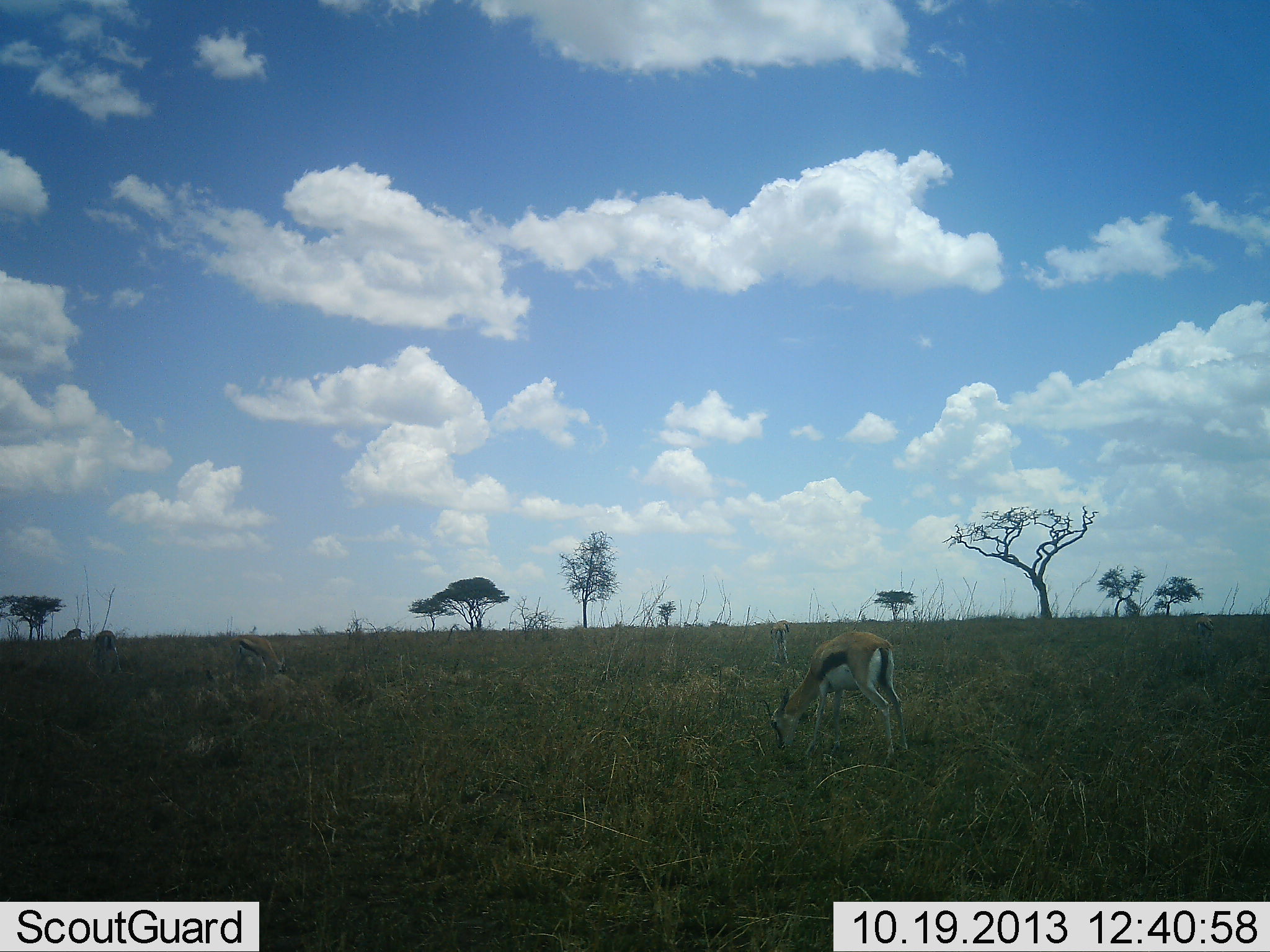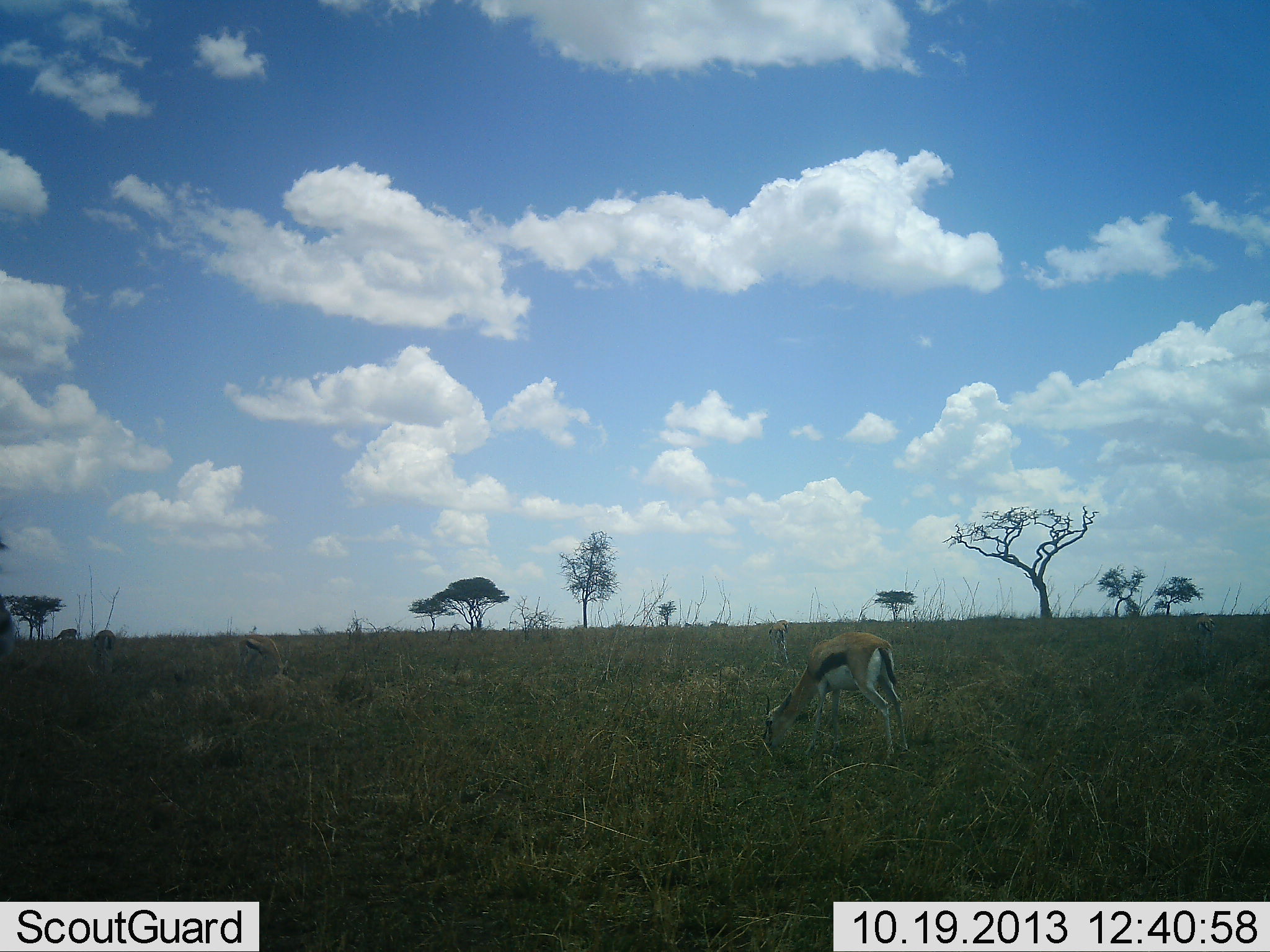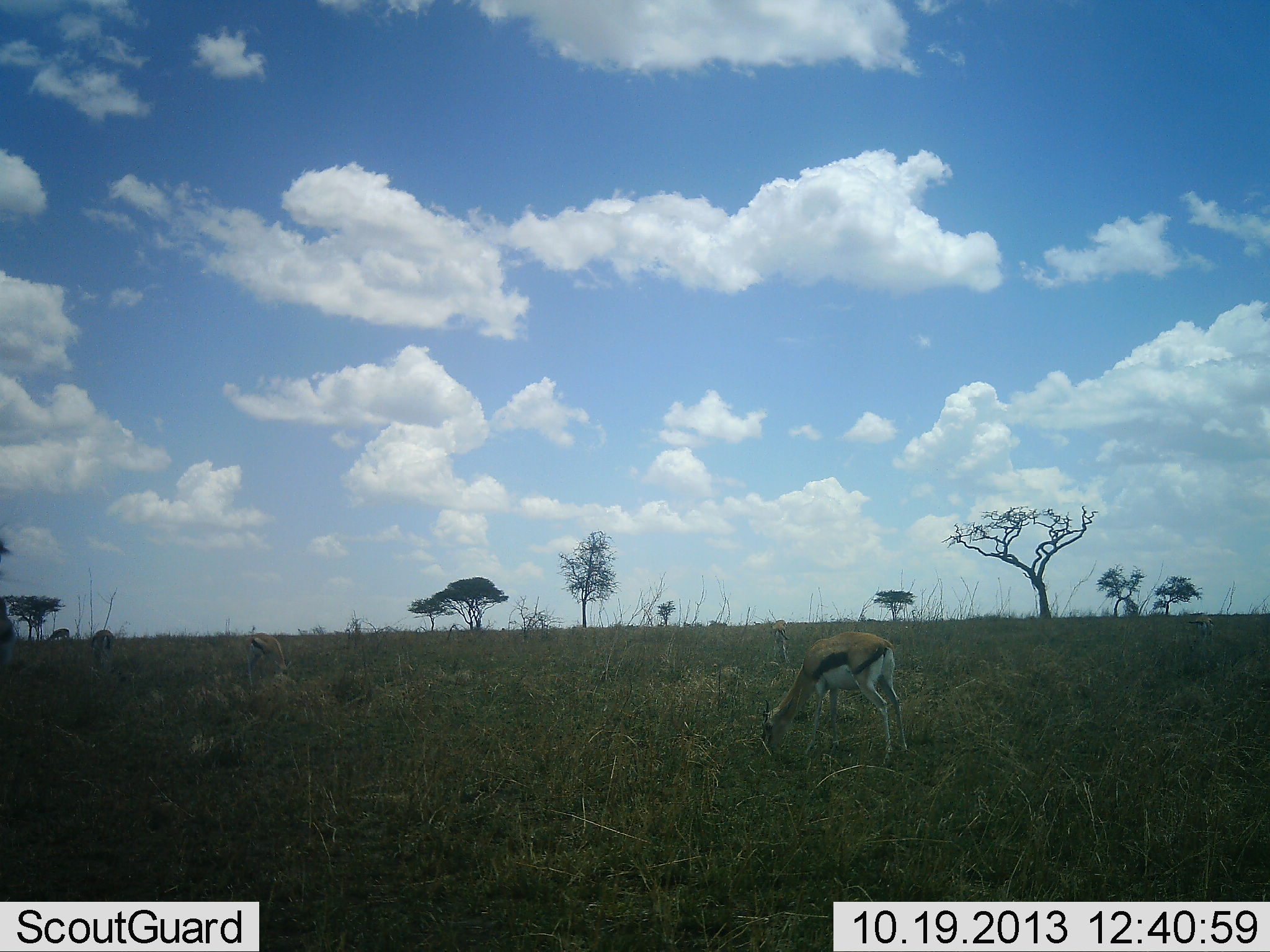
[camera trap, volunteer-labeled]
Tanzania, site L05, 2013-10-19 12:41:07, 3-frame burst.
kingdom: Animalia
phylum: Chordata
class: Mammalia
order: Artiodactyla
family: Bovidae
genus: Eudorcas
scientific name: Eudorcas thomsonii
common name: thomson's gazelle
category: gazellethomsons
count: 5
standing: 60%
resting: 0%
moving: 10%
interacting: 0%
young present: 0%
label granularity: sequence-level